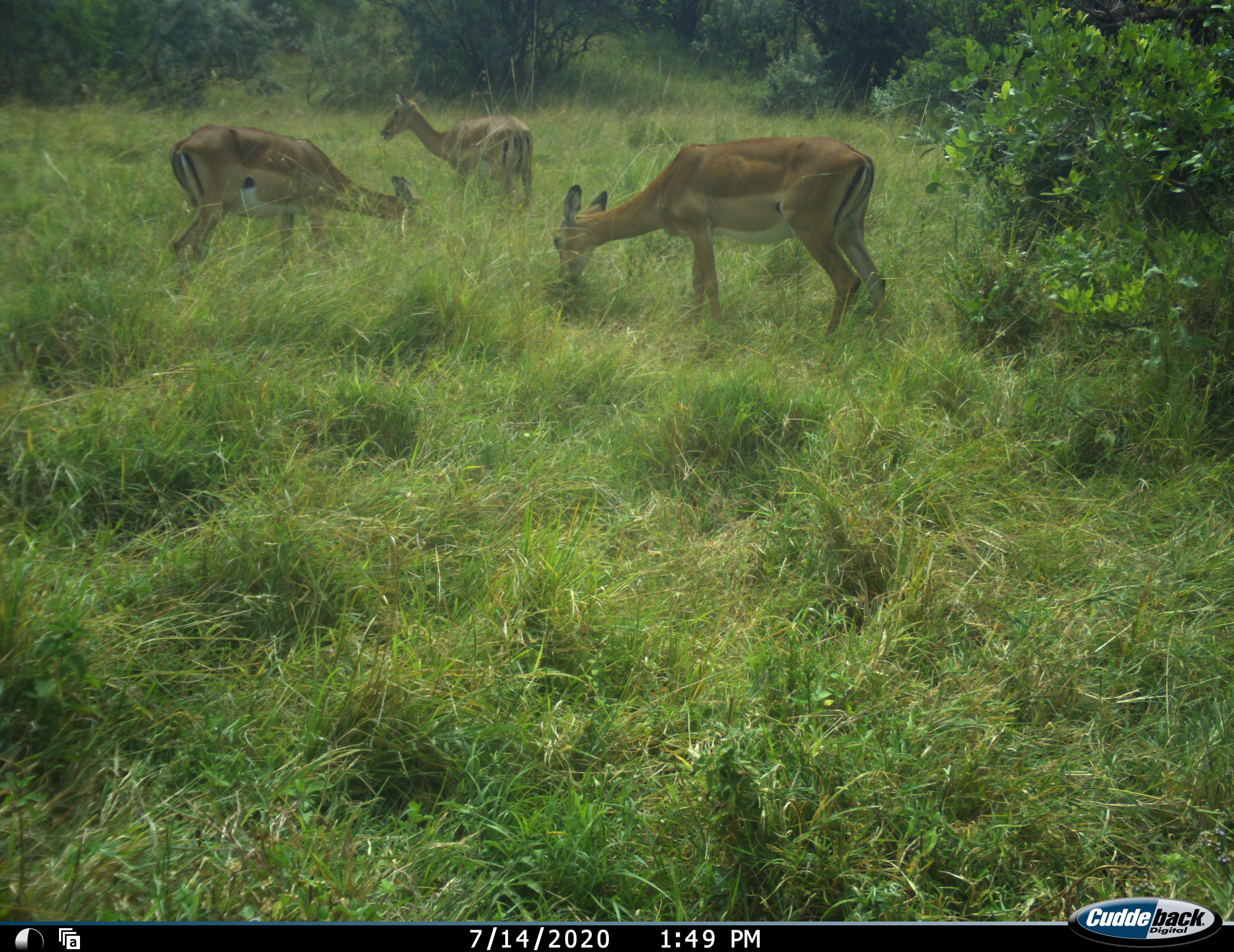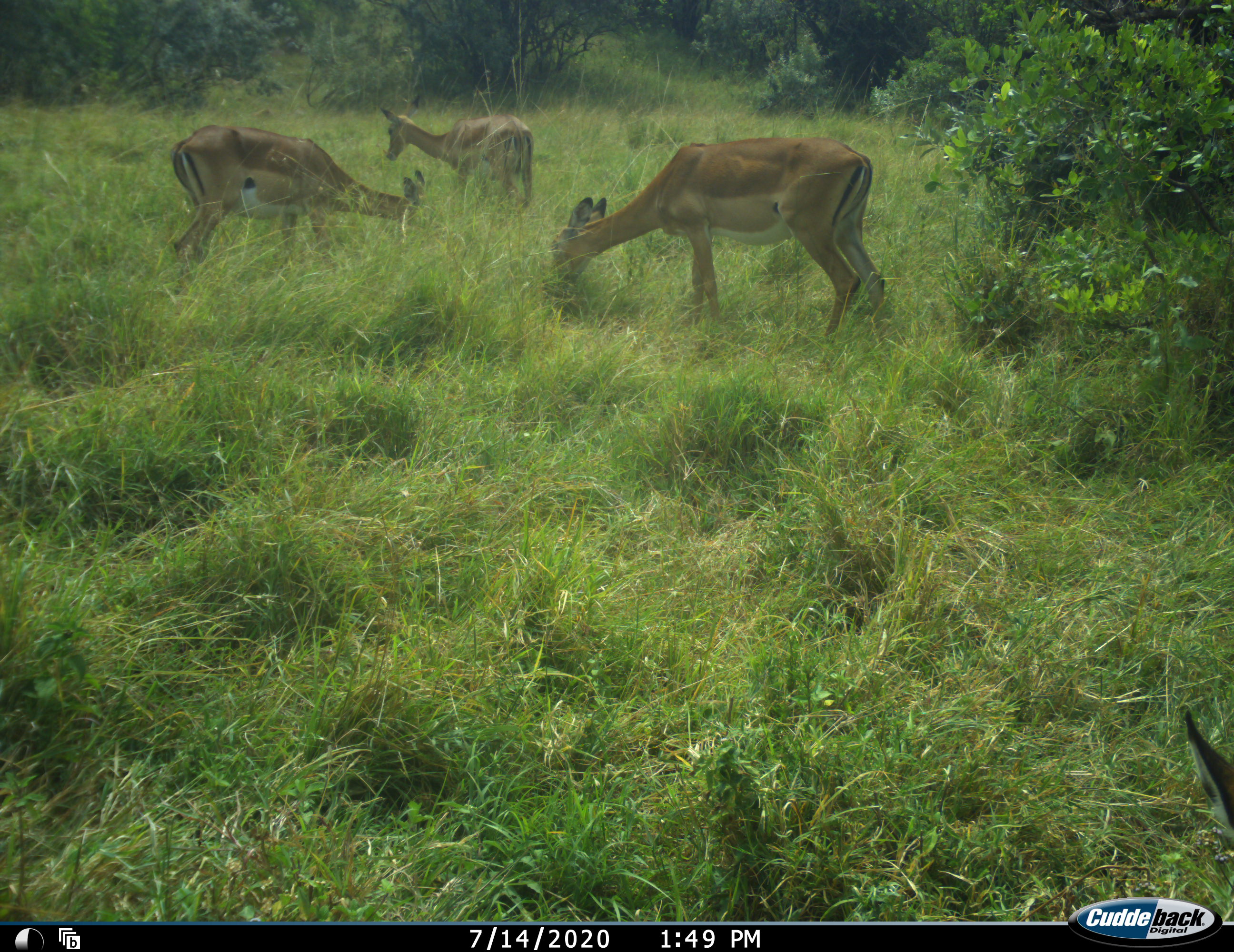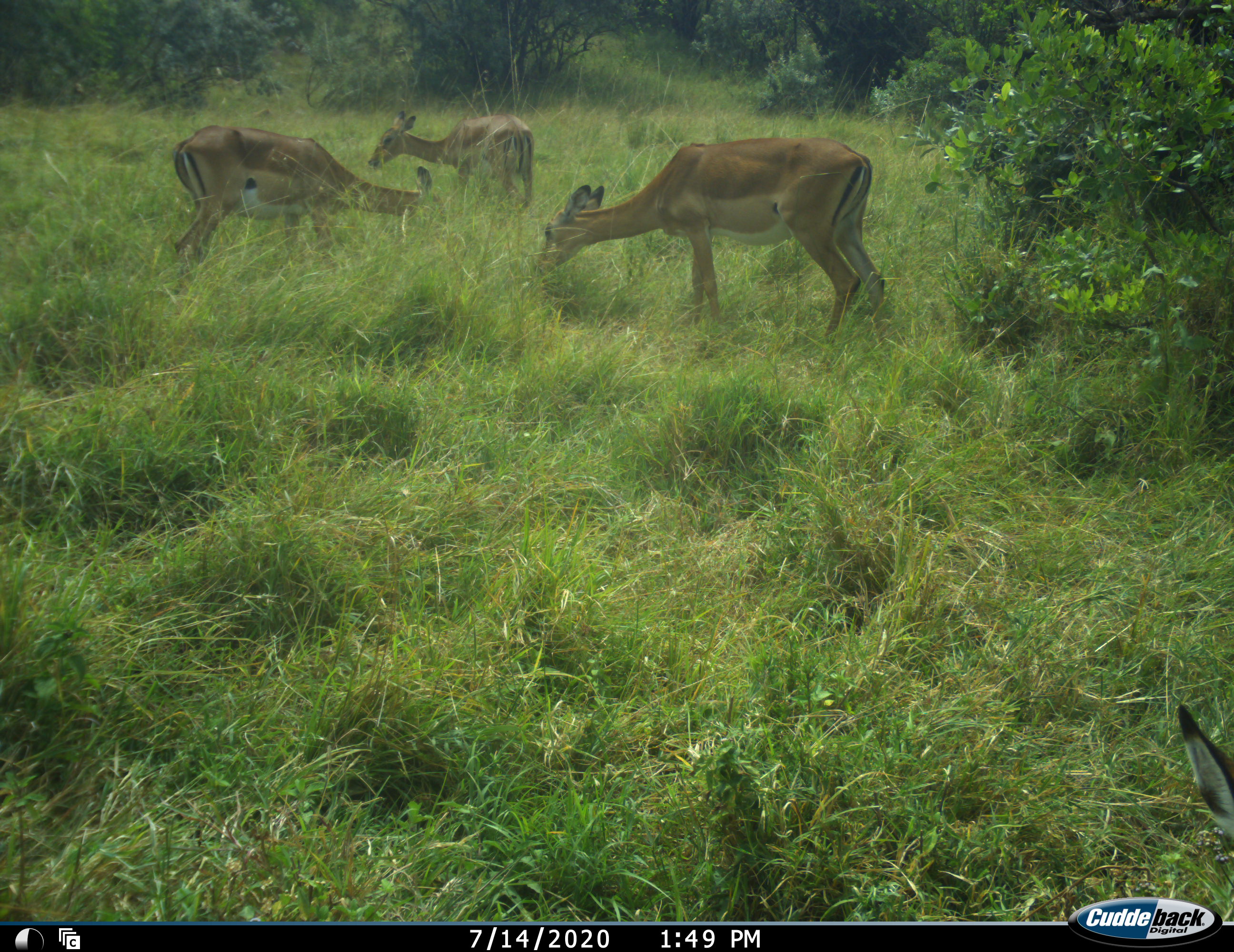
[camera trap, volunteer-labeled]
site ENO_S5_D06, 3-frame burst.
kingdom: Animalia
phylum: Chordata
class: Mammalia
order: Artiodactyla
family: Bovidae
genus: Aepyceros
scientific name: Aepyceros melampus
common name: impala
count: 4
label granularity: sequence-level